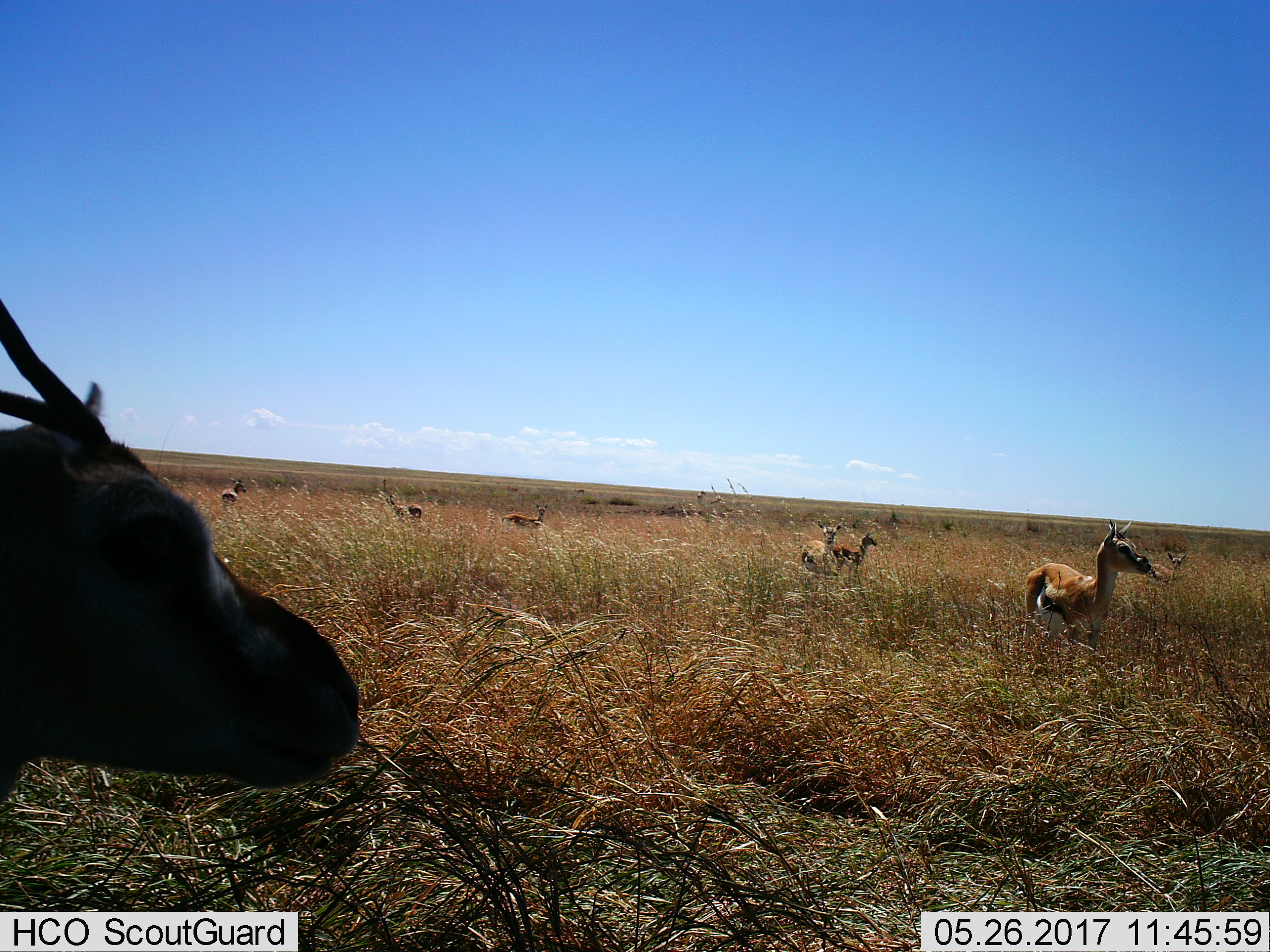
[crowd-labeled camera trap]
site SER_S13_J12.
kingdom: Animalia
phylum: Chordata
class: Mammalia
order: Artiodactyla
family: Bovidae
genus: Eudorcas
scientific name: Eudorcas thomsonii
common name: thomson's gazelle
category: gazellethomsons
Gazellethomsons (thomson's gazelle) (Eudorcas thomsonii), count 9. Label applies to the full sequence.